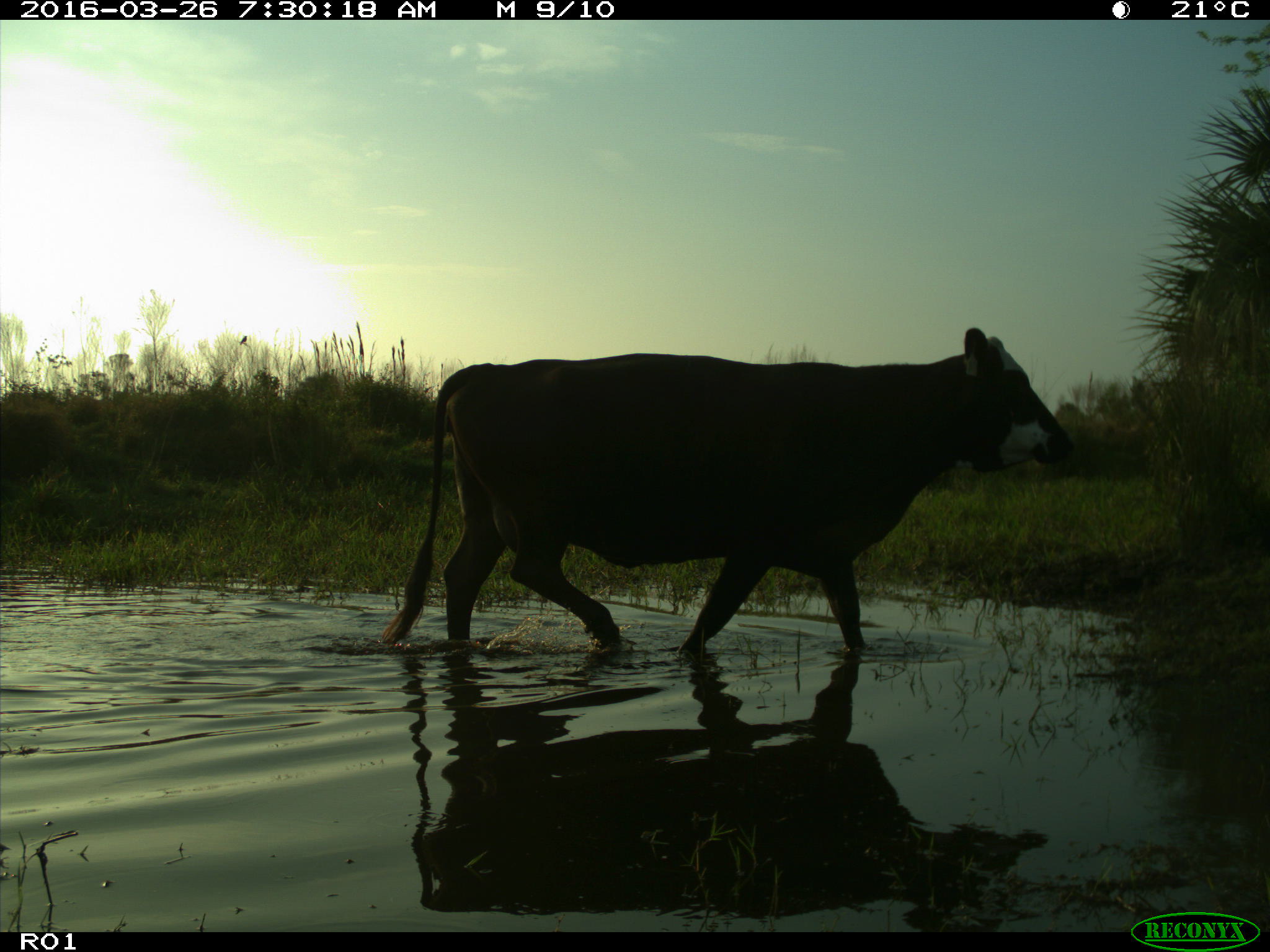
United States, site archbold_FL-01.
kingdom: Animalia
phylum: Chordata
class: Mammalia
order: Artiodactyla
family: Bovidae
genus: Bos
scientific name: Bos taurus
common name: domestic cow